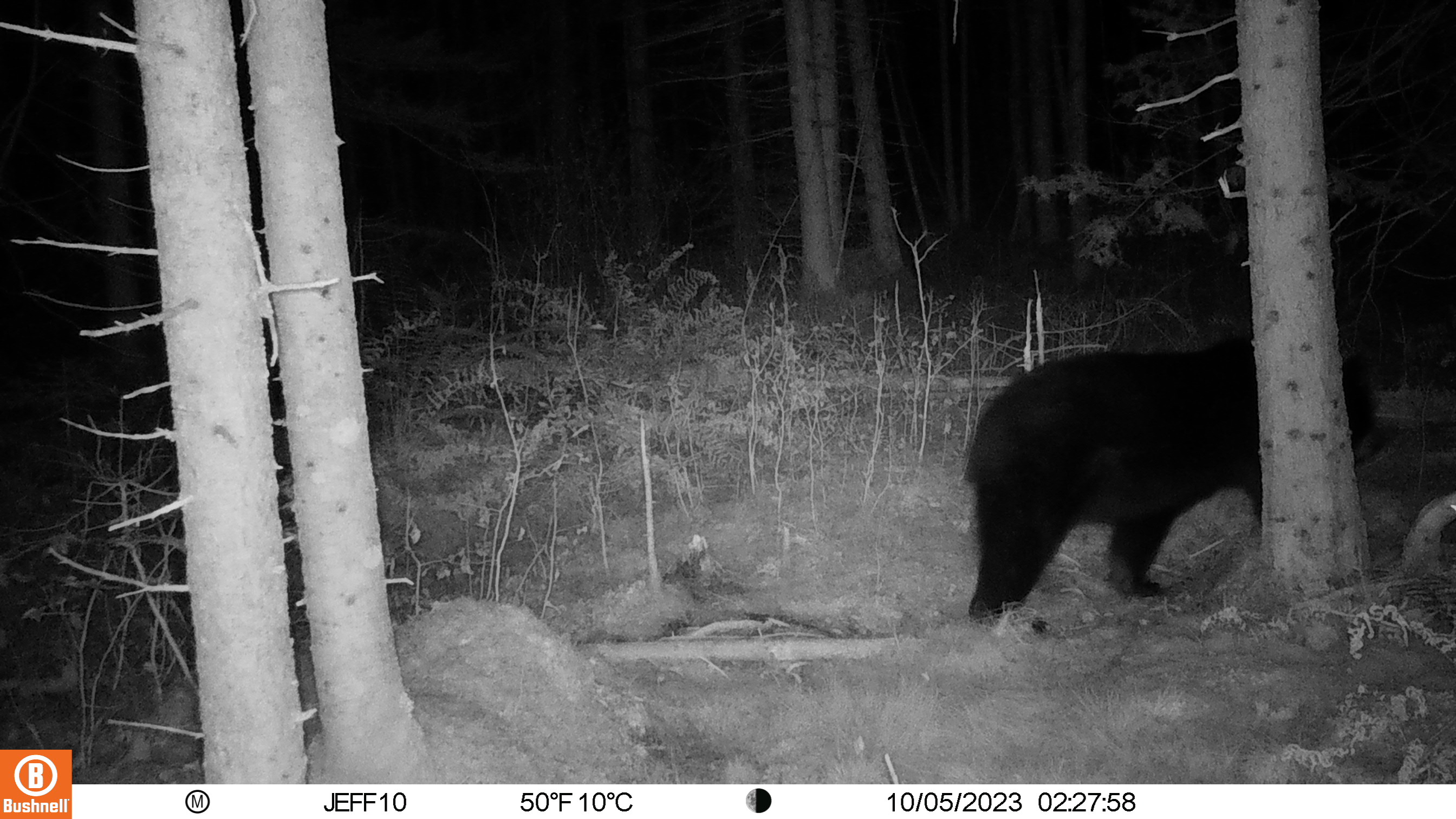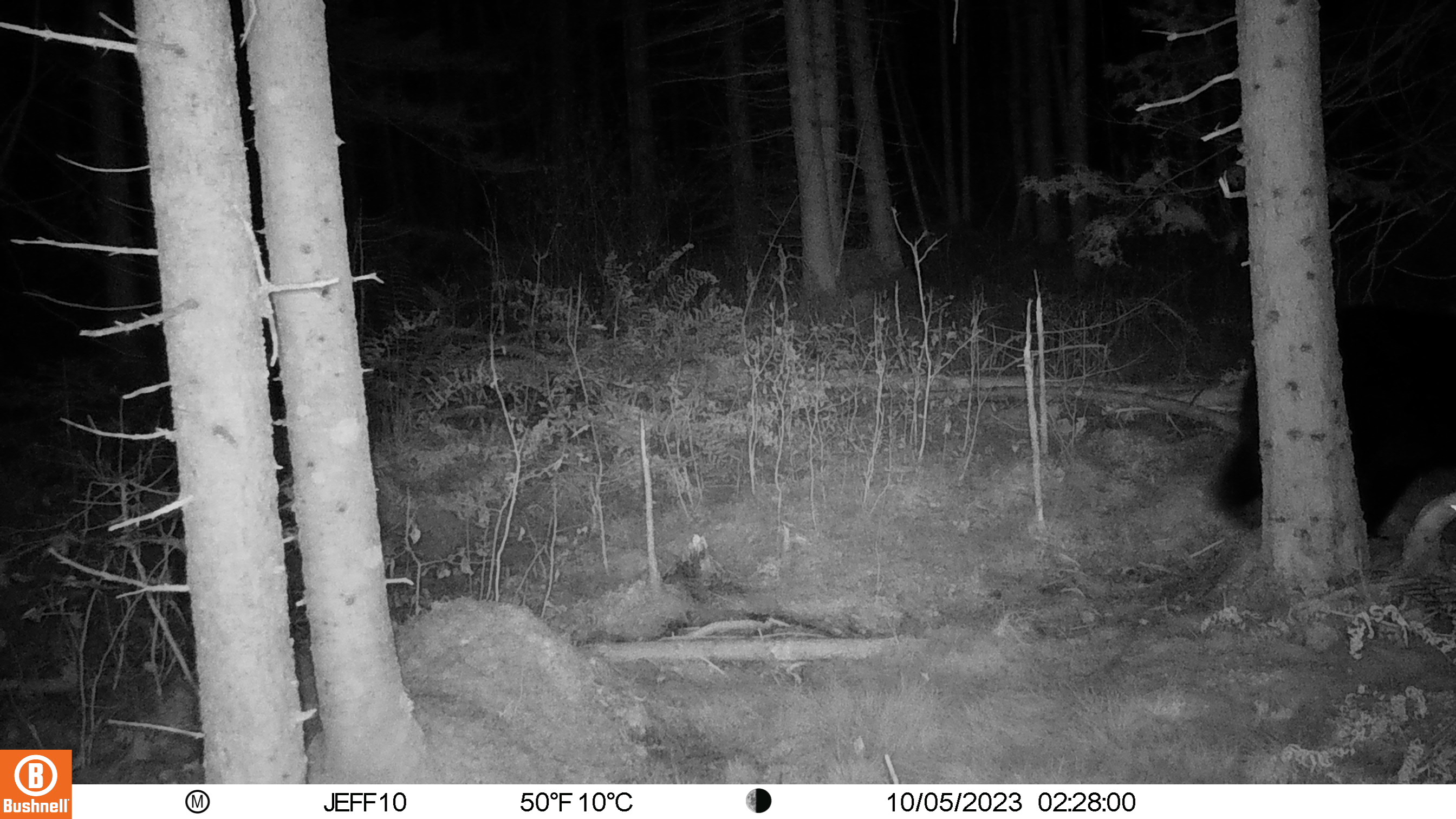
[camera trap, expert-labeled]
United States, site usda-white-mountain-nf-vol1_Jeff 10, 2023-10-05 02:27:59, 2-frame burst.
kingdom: Animalia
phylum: Chordata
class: Mammalia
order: Carnivora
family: Ursidae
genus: Ursus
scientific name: Ursus americanus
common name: black bear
Black bear (Ursus americanus).